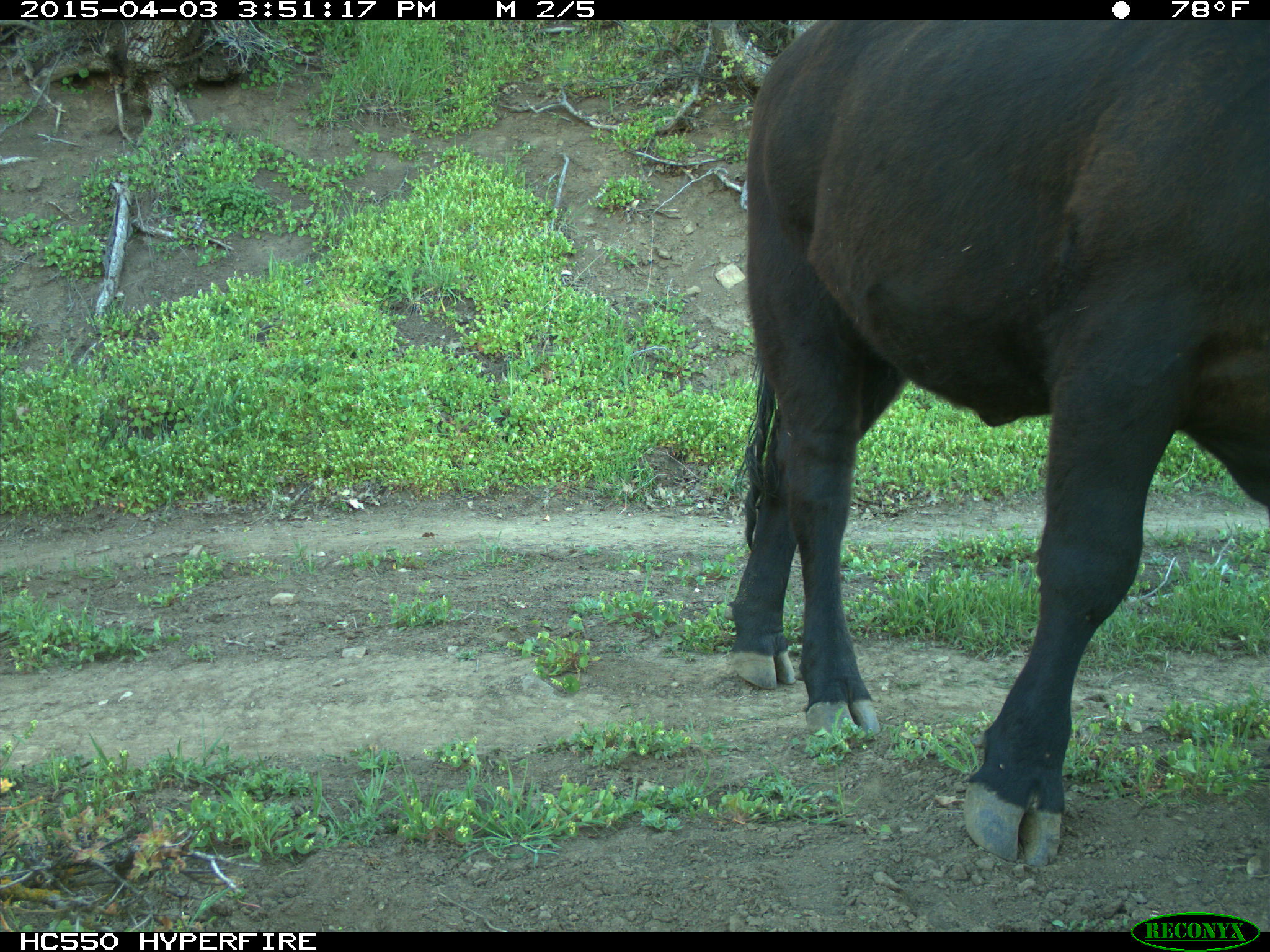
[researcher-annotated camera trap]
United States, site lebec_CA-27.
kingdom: Animalia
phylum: Chordata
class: Mammalia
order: Artiodactyla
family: Bovidae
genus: Bos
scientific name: Bos taurus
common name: domestic cow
Bos taurus (domestic cow).